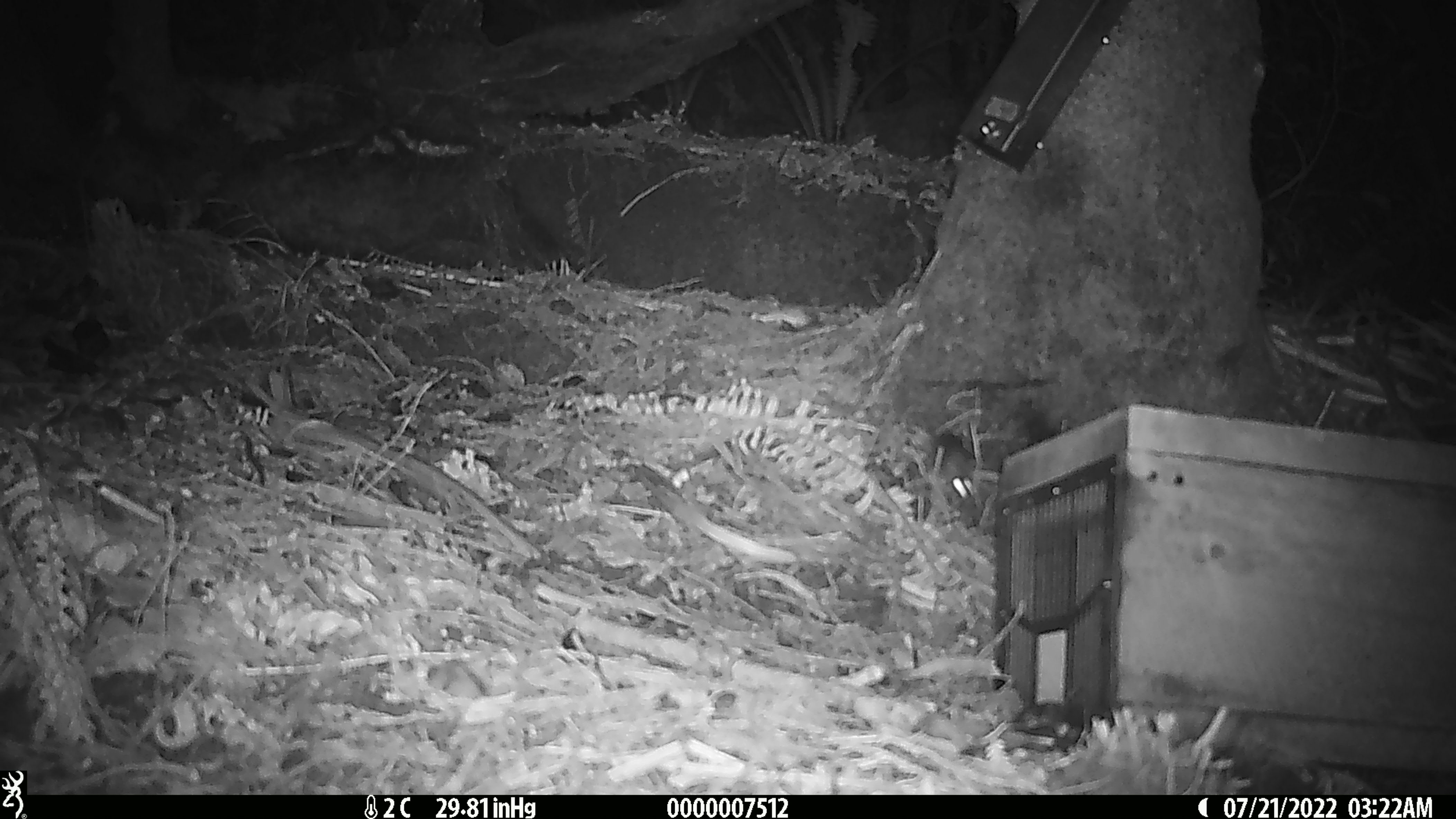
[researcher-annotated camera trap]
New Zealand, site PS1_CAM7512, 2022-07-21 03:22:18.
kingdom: Animalia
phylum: Chordata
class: Mammalia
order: Rodentia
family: Muridae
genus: Mus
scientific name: Mus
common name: mouse